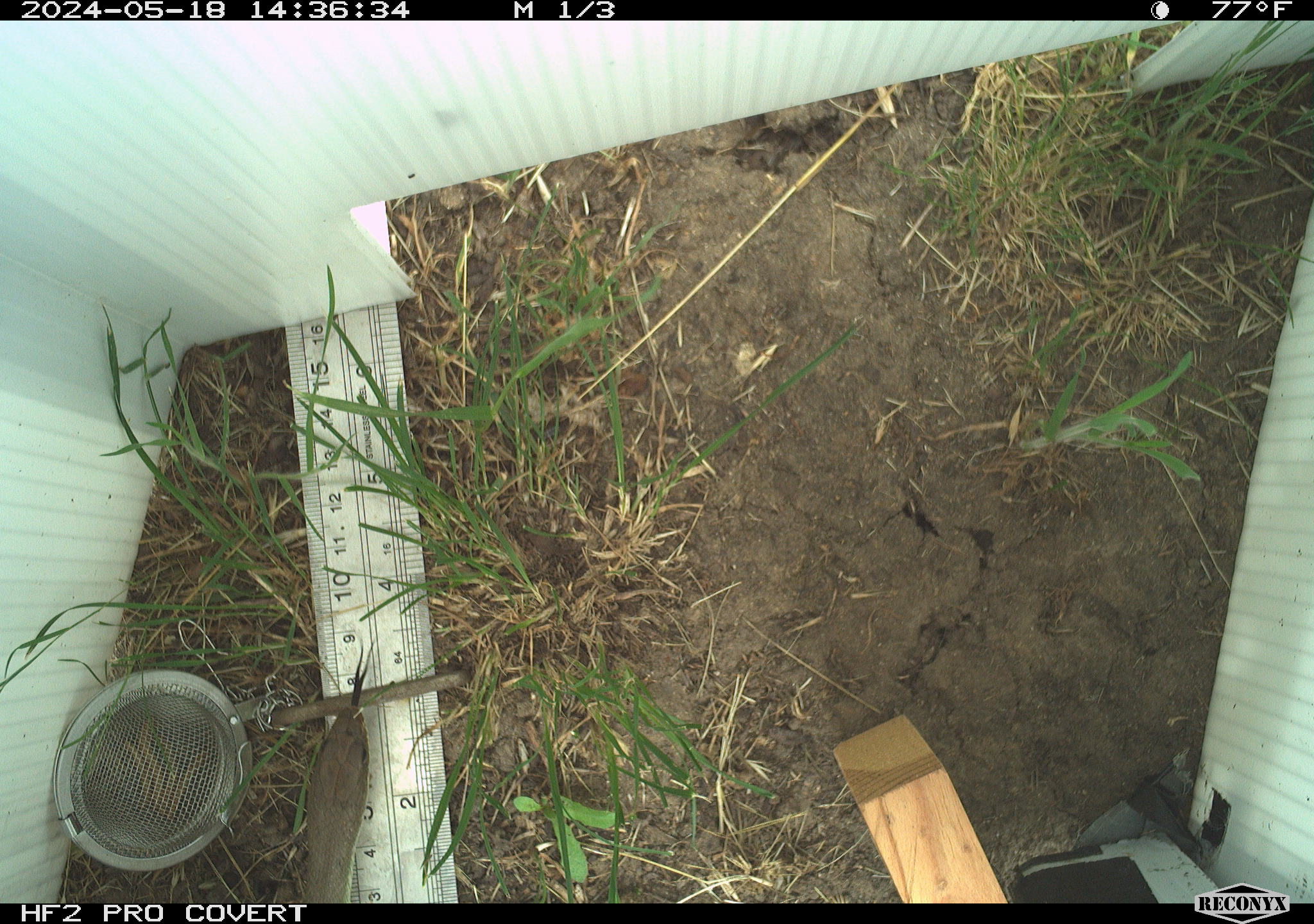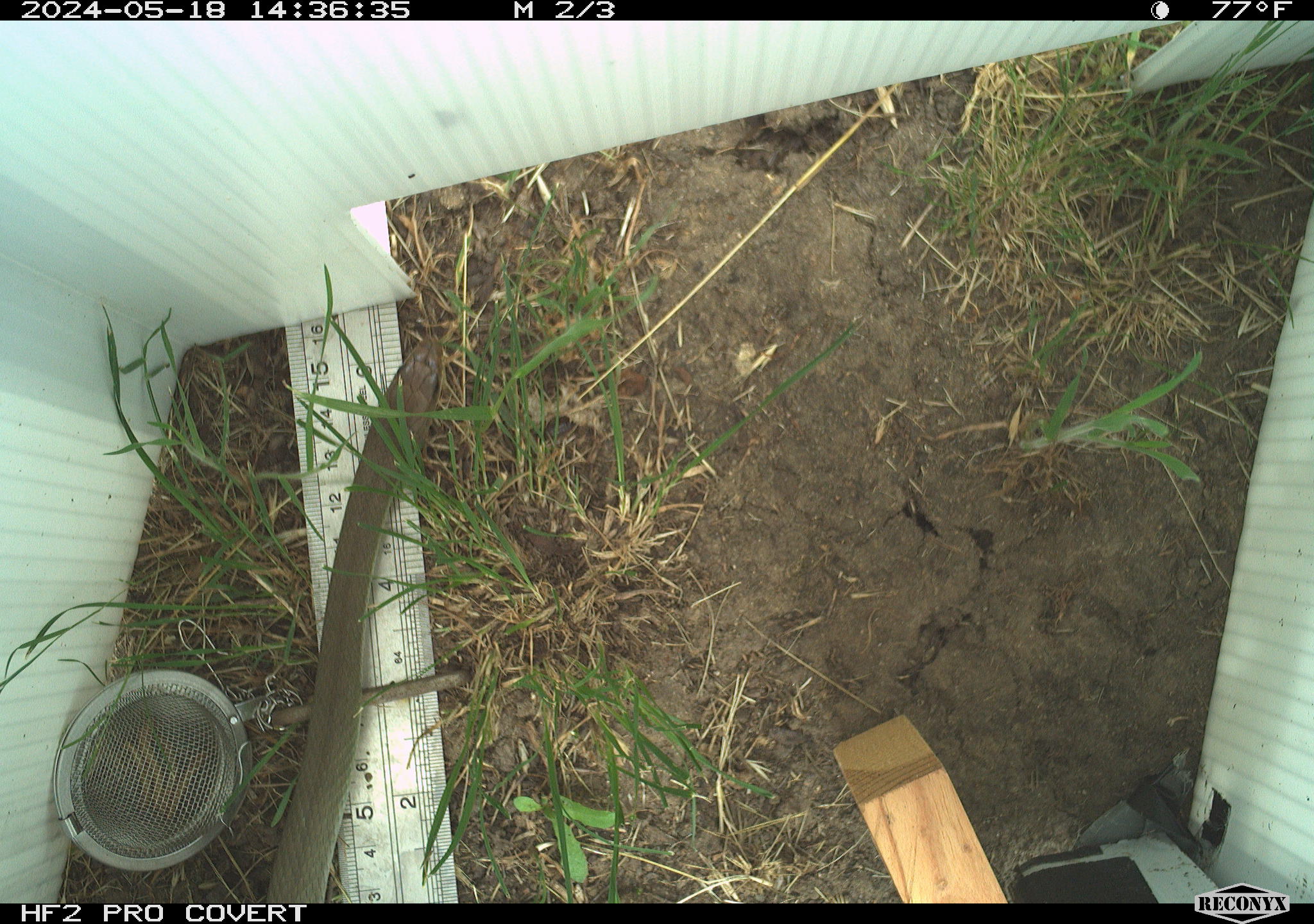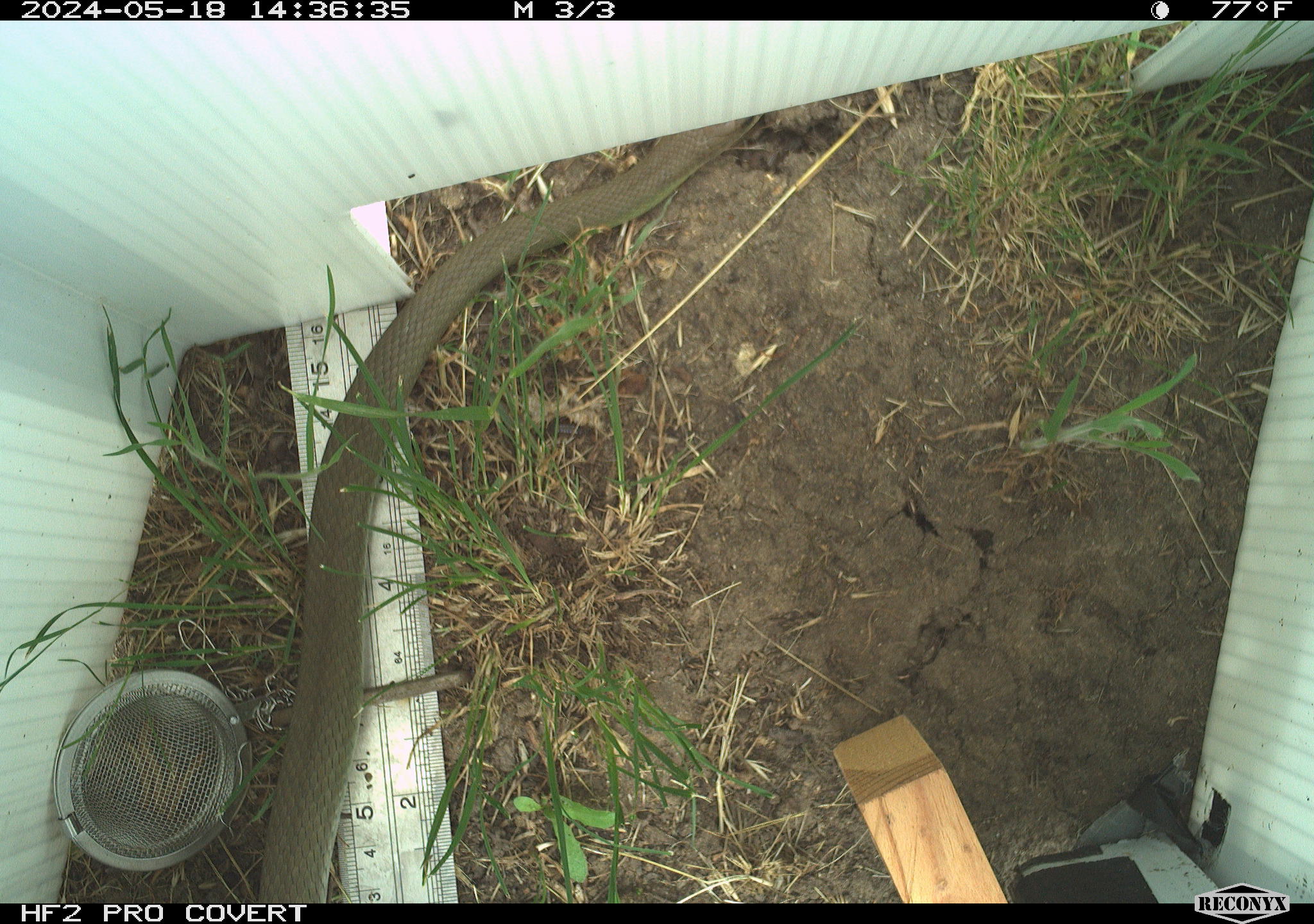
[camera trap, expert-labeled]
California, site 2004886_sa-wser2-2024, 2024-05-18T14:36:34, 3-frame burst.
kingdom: Animalia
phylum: Chordata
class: Reptilia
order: Squamata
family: Colubridae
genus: Coluber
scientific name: Coluber constrictor mormon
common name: western yellow-bellied racer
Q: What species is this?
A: Western yellow-bellied racer (Coluber constrictor mormon).